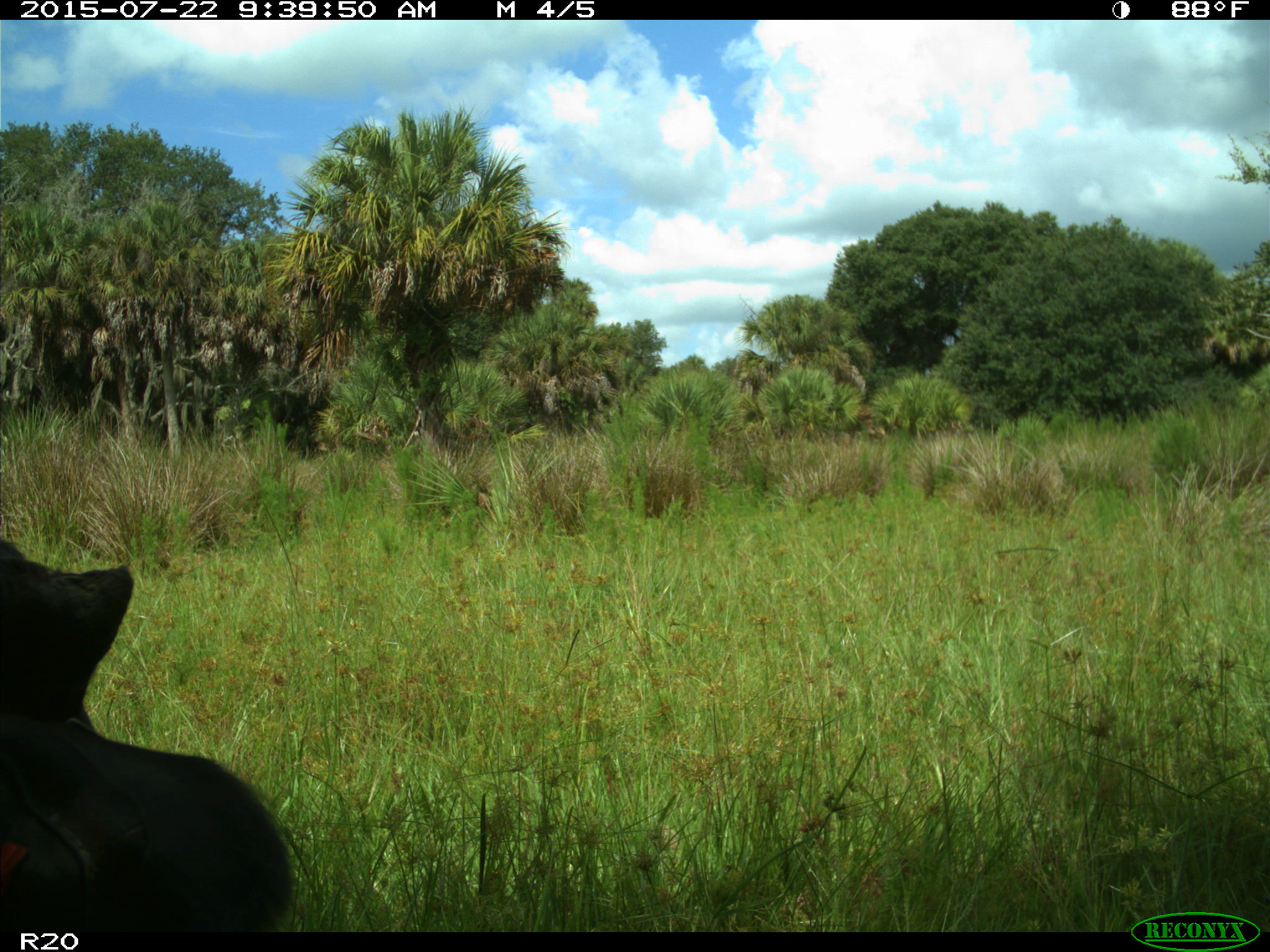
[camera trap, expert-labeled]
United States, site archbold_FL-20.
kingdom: Animalia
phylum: Chordata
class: Mammalia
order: Artiodactyla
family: Bovidae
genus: Bos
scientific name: Bos taurus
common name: domestic cow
Bos taurus (domestic cow).